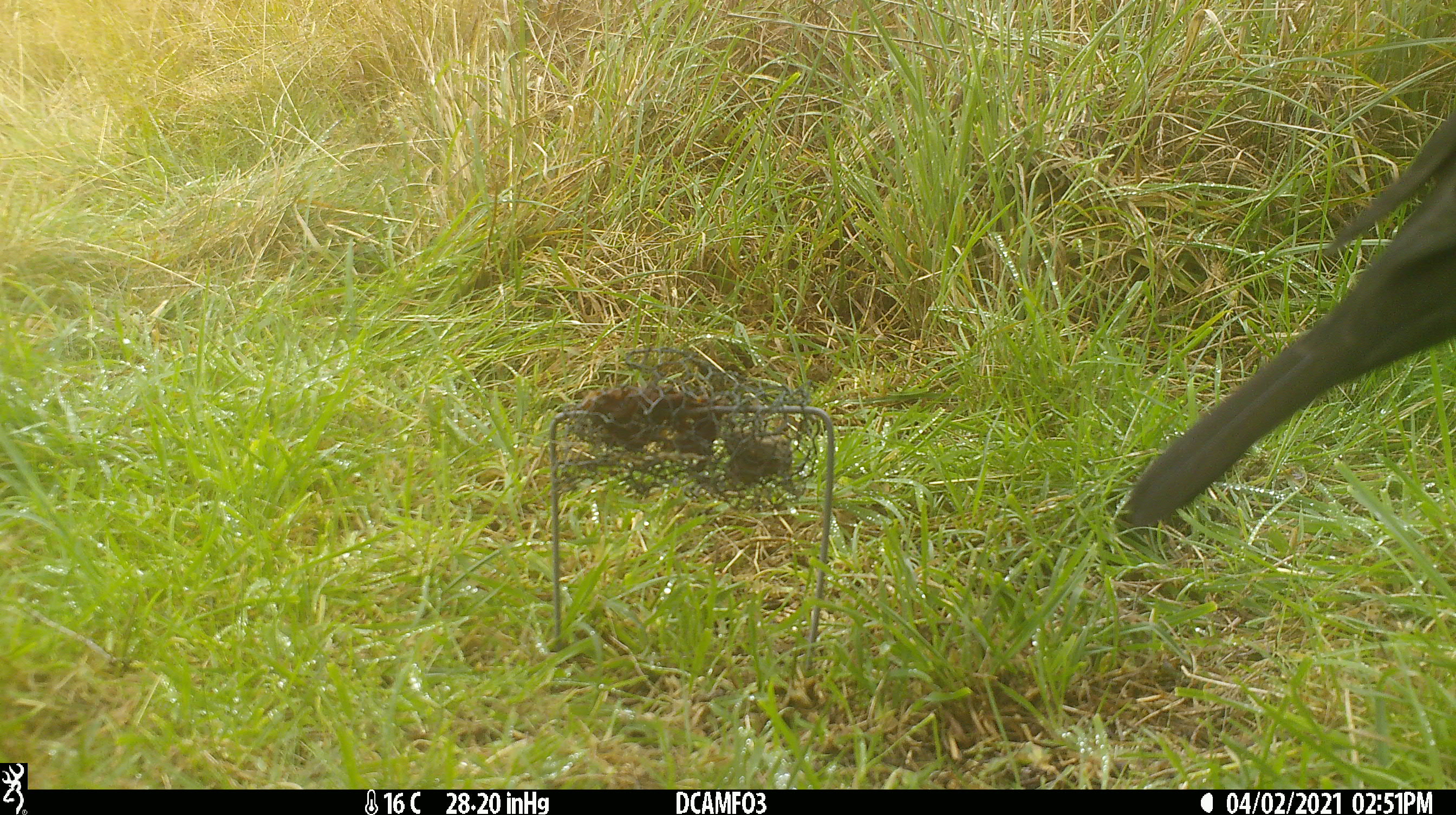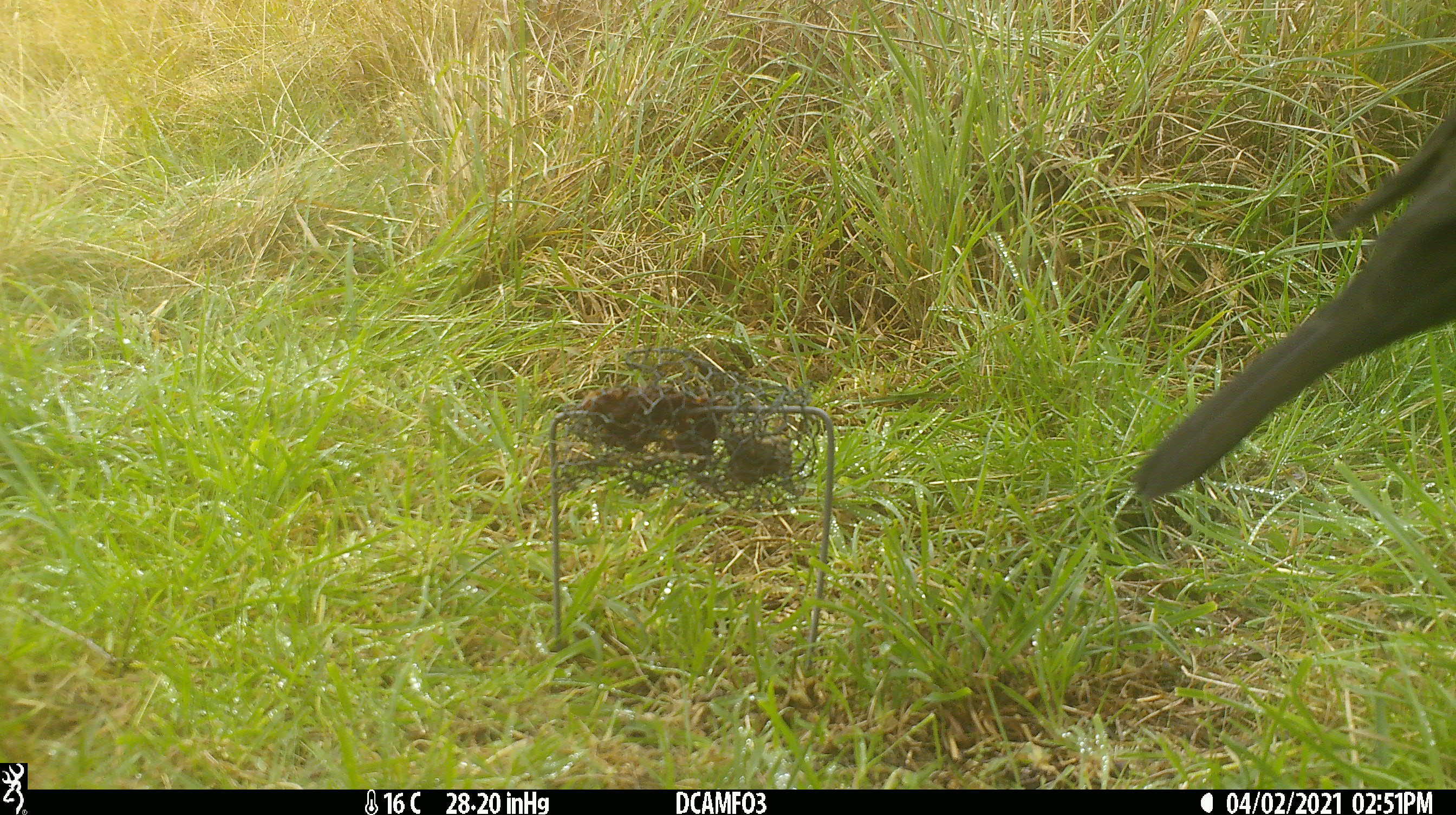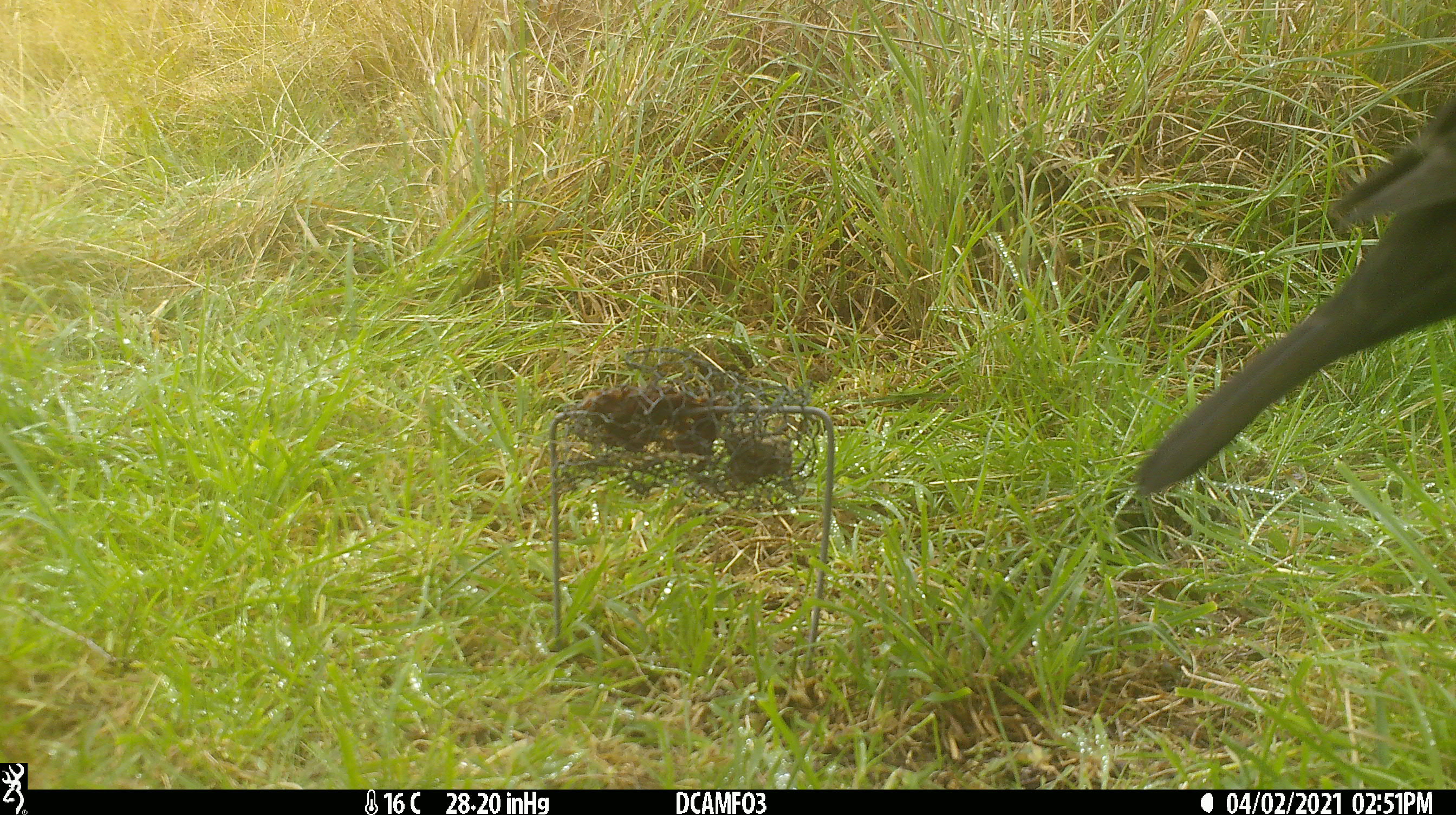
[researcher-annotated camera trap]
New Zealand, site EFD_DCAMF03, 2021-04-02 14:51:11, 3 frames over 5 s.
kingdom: Animalia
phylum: Chordata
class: Aves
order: Passeriformes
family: Turdidae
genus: Turdus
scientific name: Turdus merula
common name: eurasian blackbird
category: blackbird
Blackbird (eurasian blackbird) (Turdus merula).